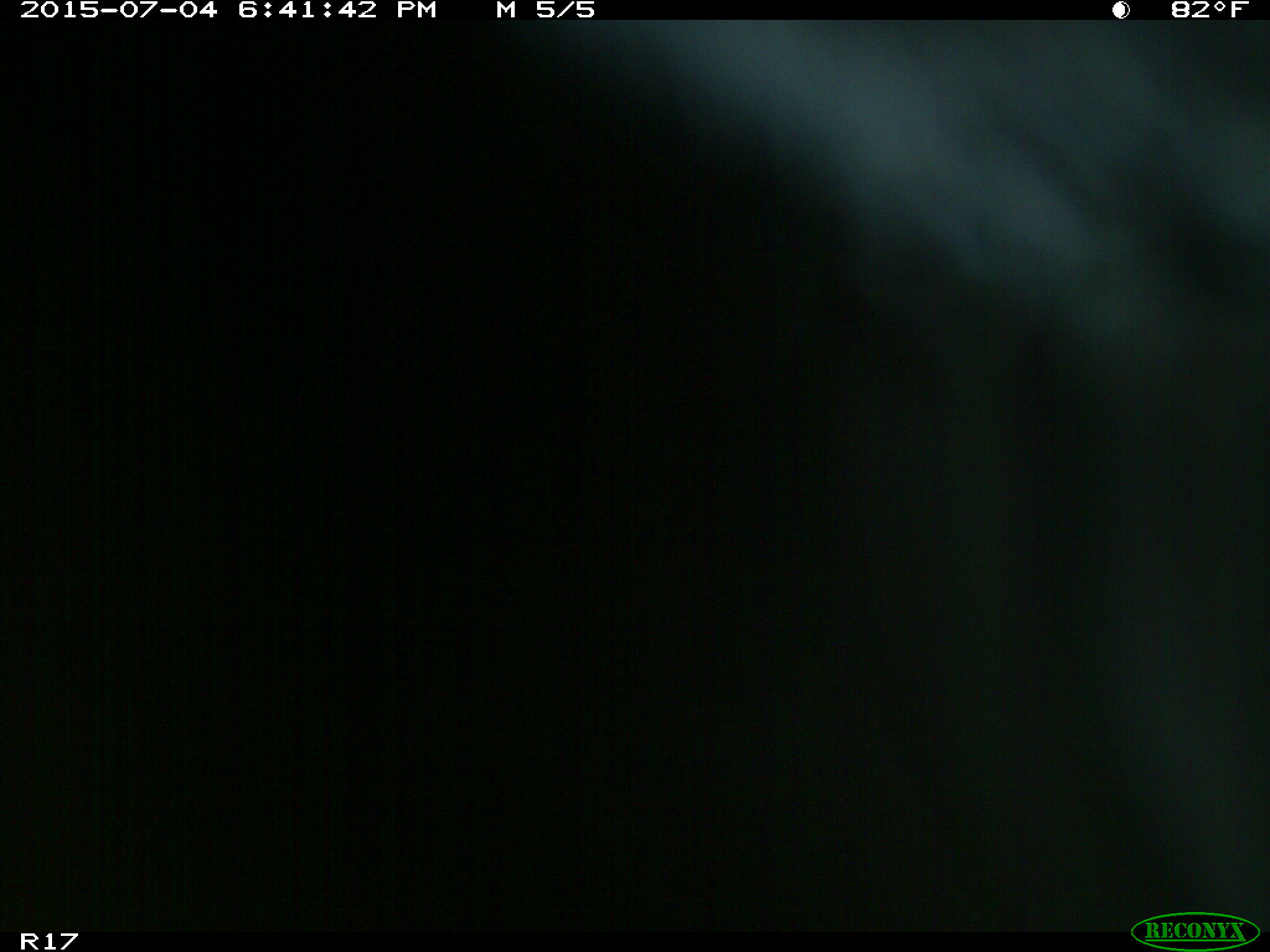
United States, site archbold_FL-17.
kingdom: Animalia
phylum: Chordata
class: Mammalia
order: Artiodactyla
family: Bovidae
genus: Bos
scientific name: Bos taurus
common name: domestic cow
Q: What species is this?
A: Bos taurus (domestic cow).